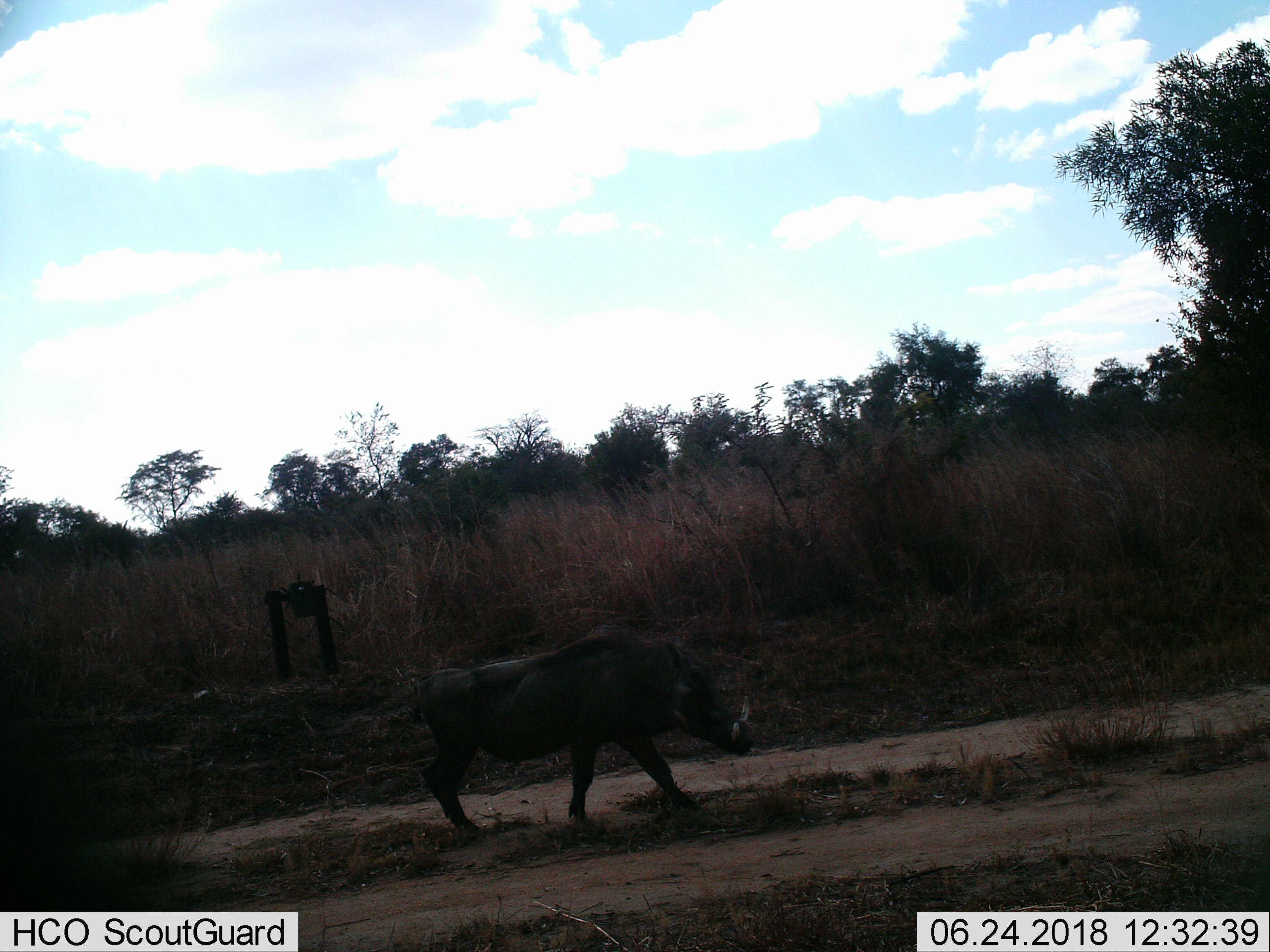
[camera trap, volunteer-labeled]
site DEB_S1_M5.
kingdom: Animalia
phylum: Chordata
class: Mammalia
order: Artiodactyla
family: Suidae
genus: Phacochoerus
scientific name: Phacochoerus africanus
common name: warthog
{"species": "warthog (Phacochoerus africanus)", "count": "1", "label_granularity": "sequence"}